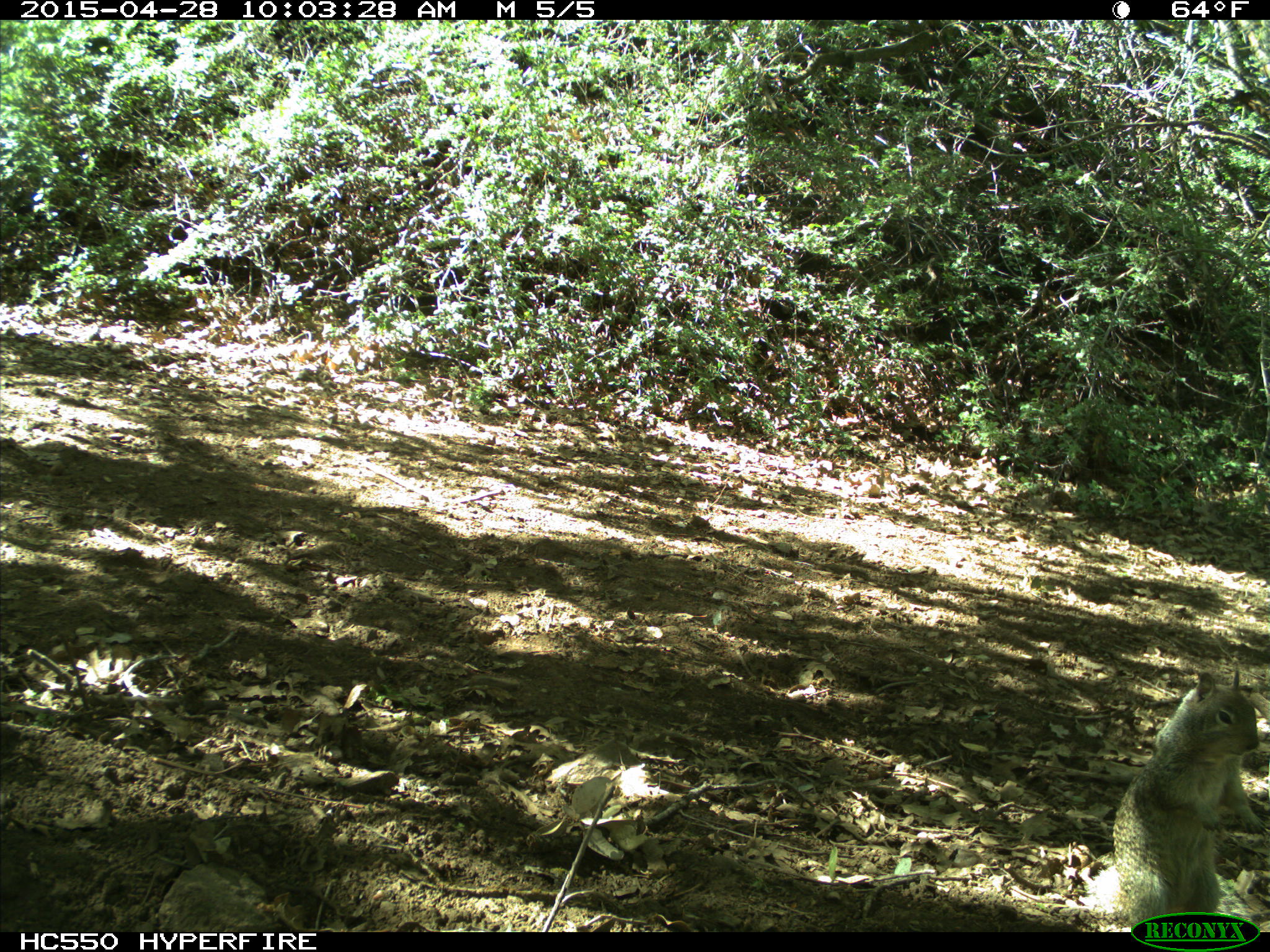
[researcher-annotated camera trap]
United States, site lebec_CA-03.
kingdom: Animalia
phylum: Chordata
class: Mammalia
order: Rodentia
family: Sciuridae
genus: Otospermophilus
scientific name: Otospermophilus beecheyi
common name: california ground squirrel